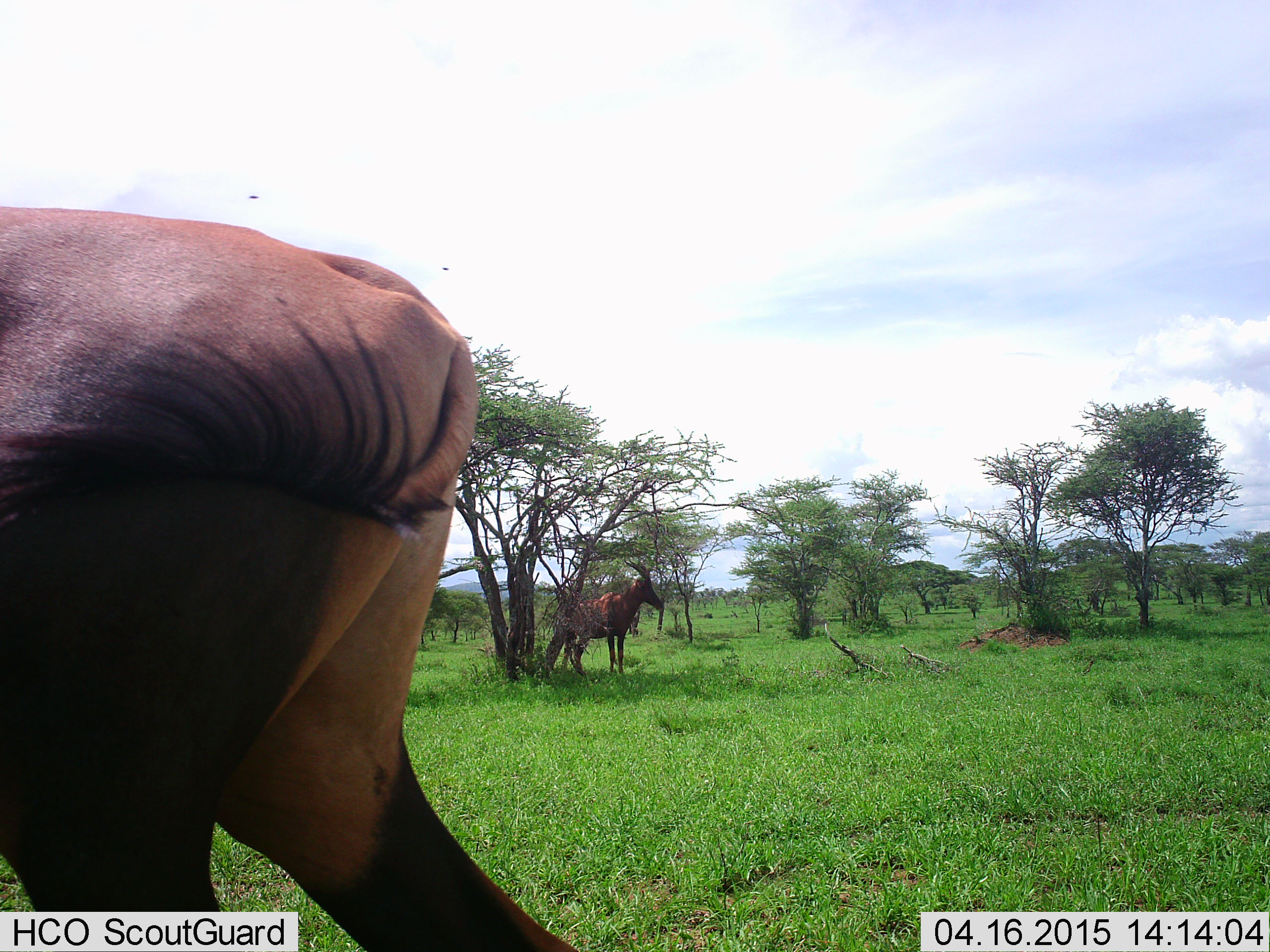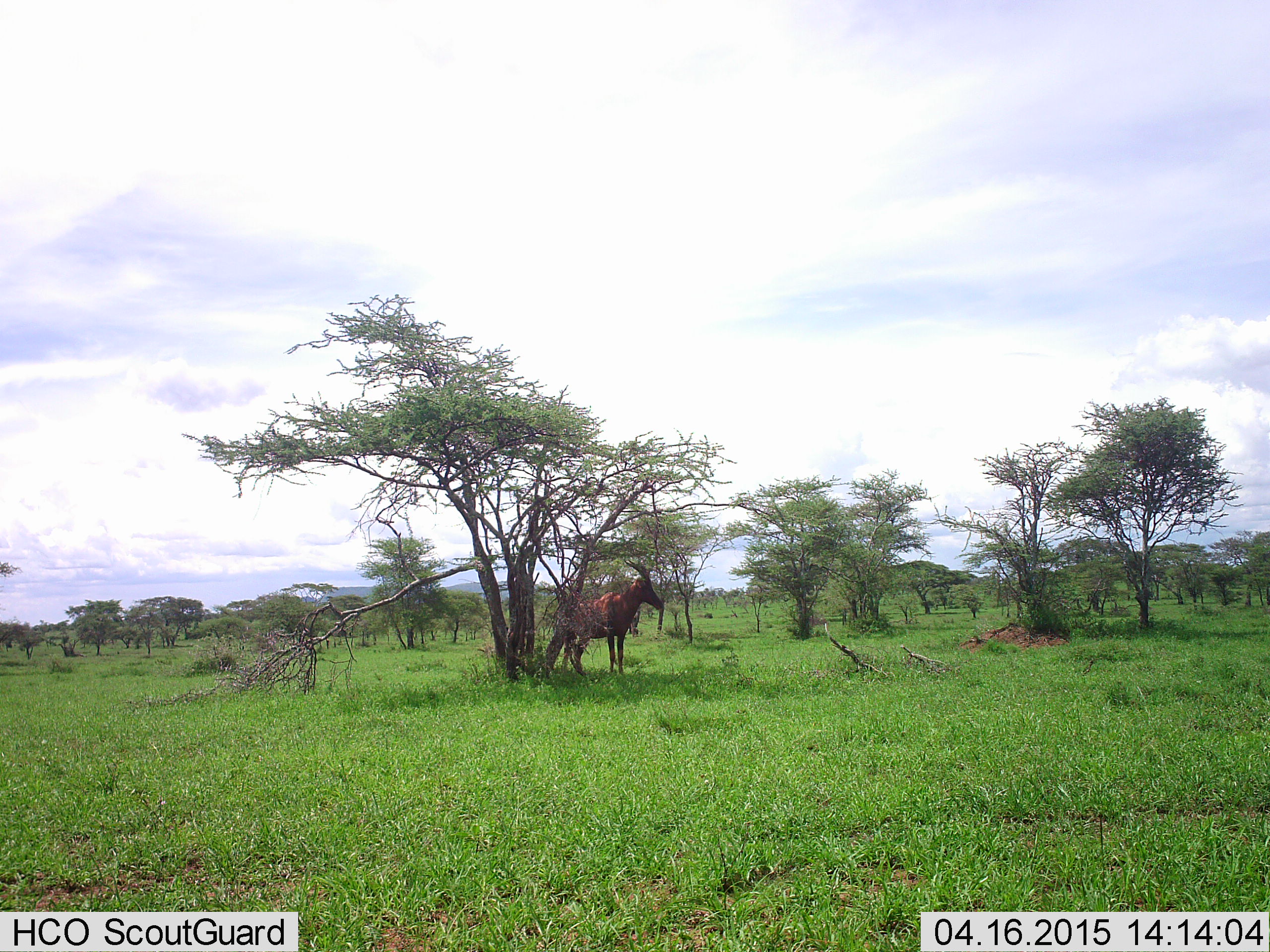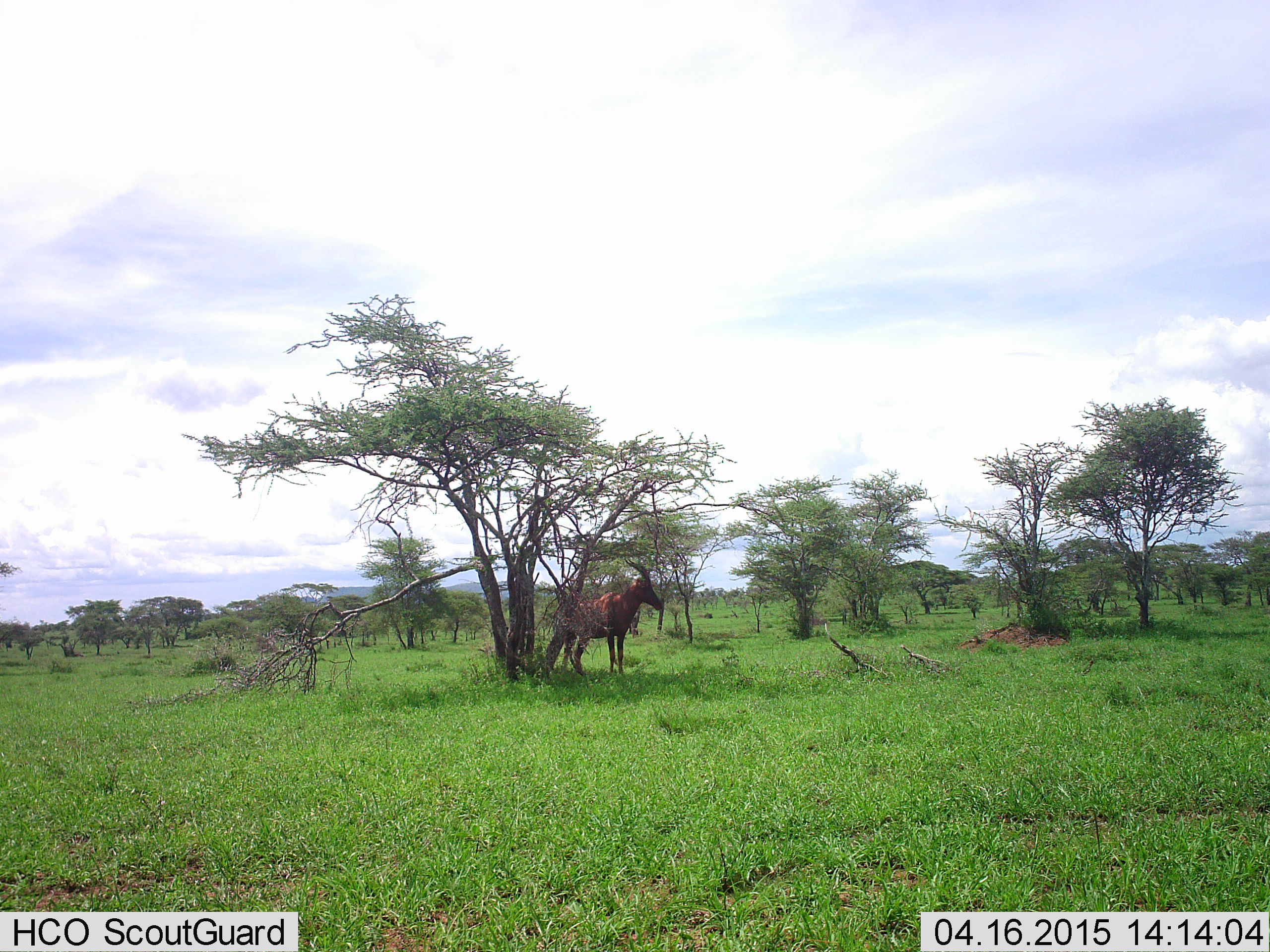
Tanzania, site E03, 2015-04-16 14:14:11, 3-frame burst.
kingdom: Animalia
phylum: Chordata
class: Mammalia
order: Artiodactyla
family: Bovidae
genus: Damaliscus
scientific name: Damaliscus lunatus jimela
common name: topi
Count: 2.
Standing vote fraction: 100%.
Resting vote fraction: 0%.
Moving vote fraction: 45%.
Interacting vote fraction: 0%.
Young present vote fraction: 0%.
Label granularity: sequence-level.